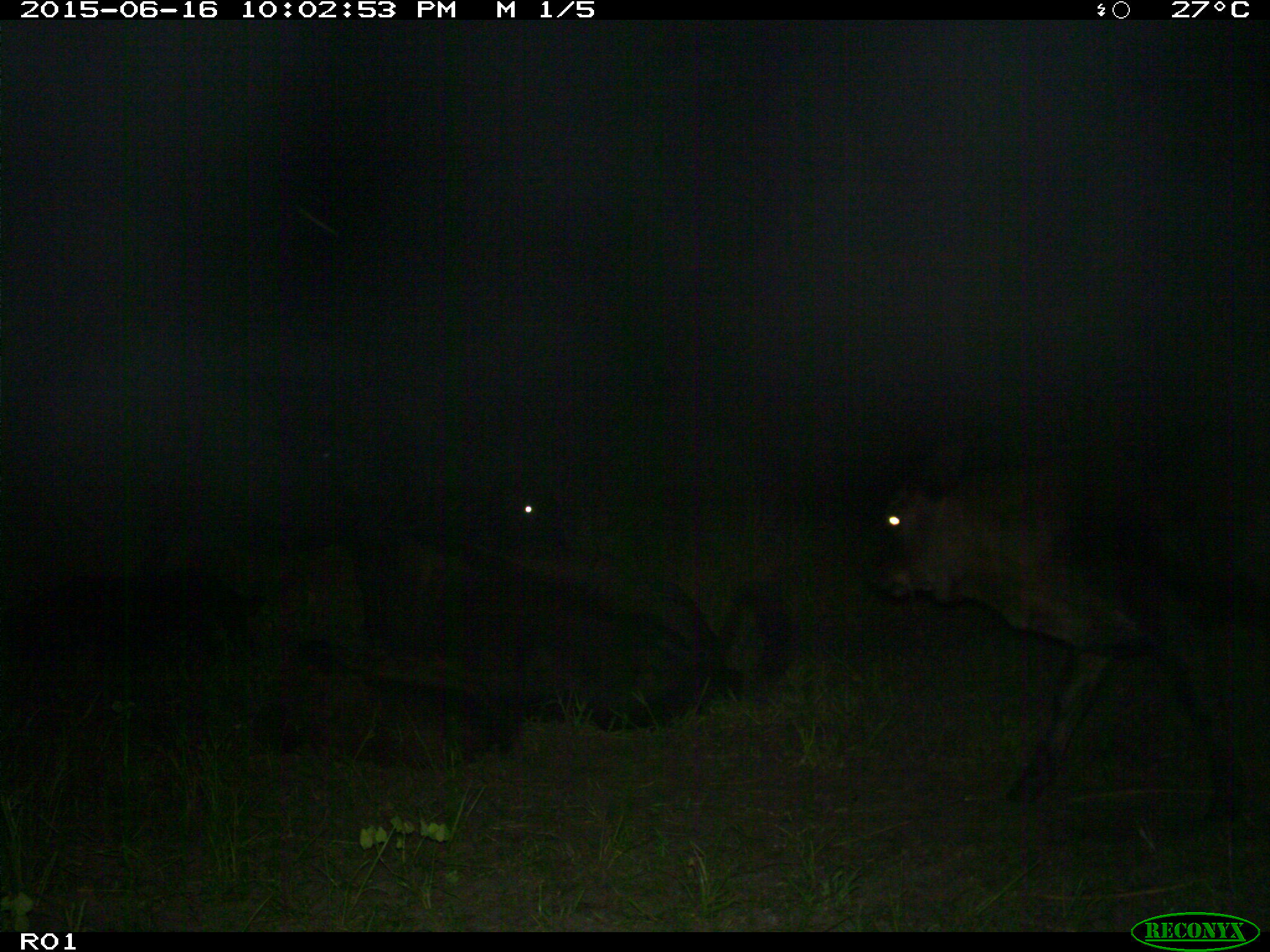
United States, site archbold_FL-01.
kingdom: Animalia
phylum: Chordata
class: Mammalia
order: Artiodactyla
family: Bovidae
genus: Bos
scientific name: Bos taurus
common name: domestic cow